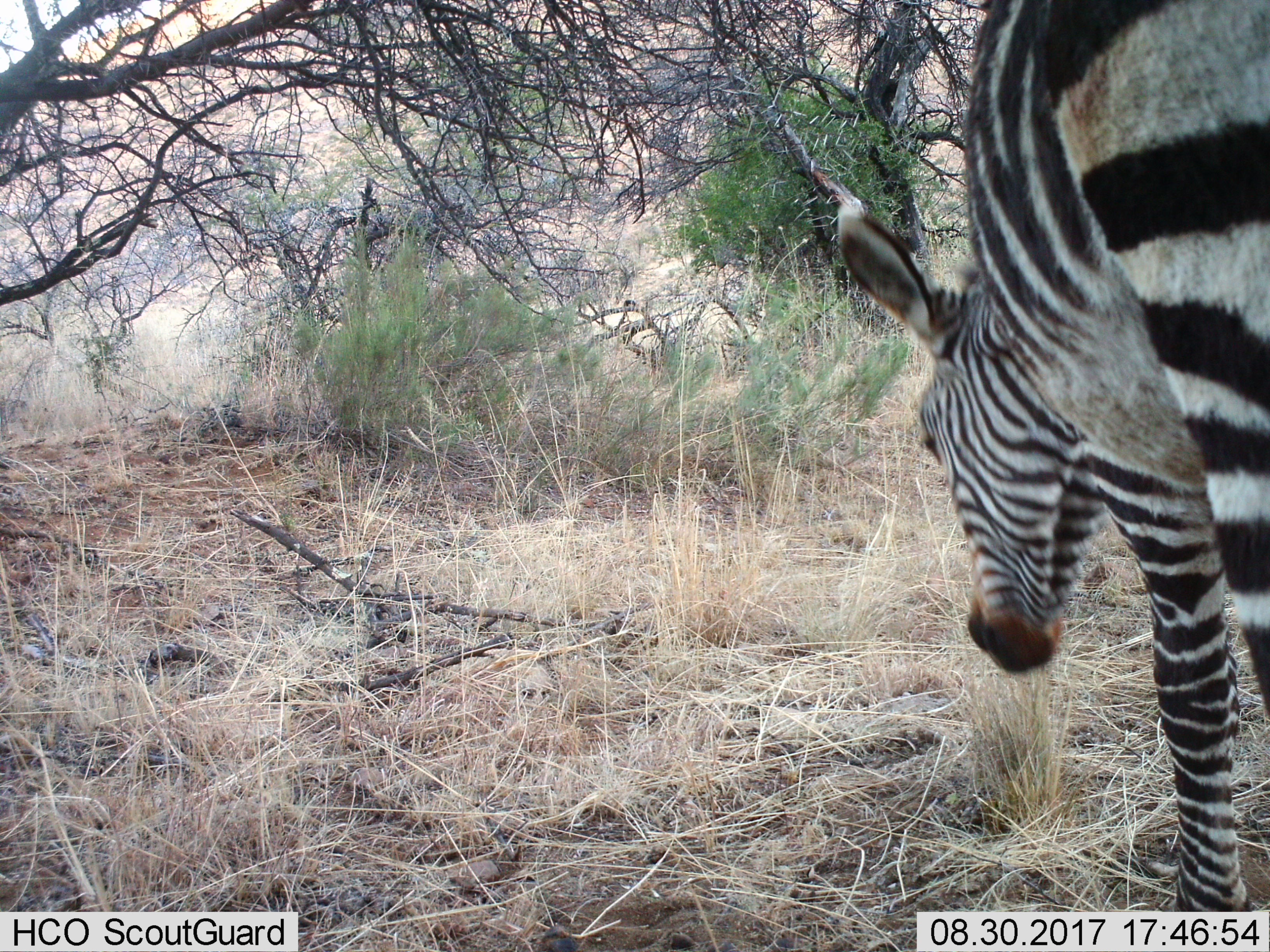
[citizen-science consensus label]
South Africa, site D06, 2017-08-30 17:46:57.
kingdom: Animalia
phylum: Chordata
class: Mammalia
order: Perissodactyla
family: Equidae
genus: Equus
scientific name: Equus zebra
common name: mountain zebra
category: zebramountain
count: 1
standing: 12%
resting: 0%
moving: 38%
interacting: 0%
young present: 12%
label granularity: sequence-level